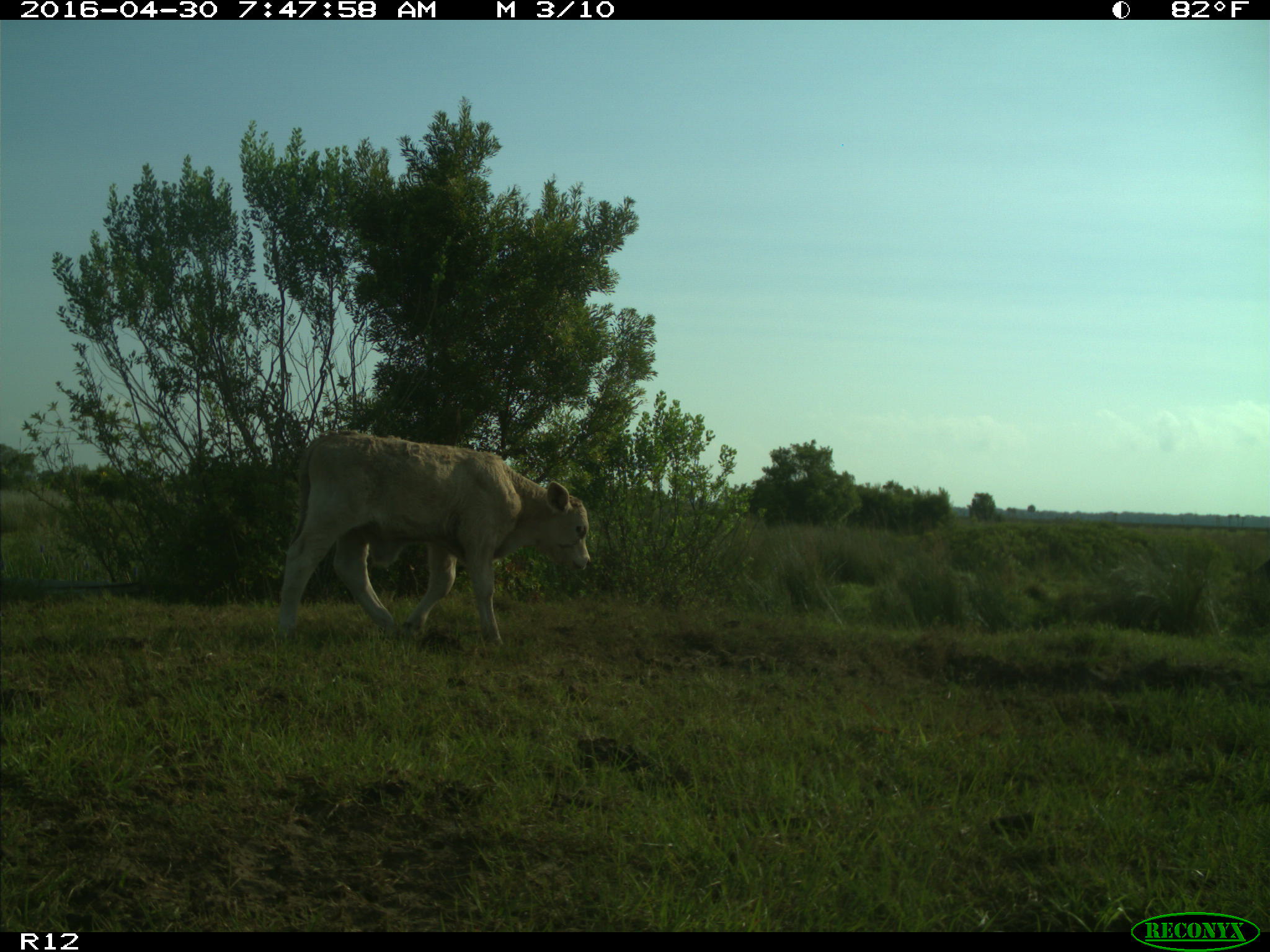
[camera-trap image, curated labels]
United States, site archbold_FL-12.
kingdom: Animalia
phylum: Chordata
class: Mammalia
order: Artiodactyla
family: Bovidae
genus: Bos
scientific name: Bos taurus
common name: domestic cow